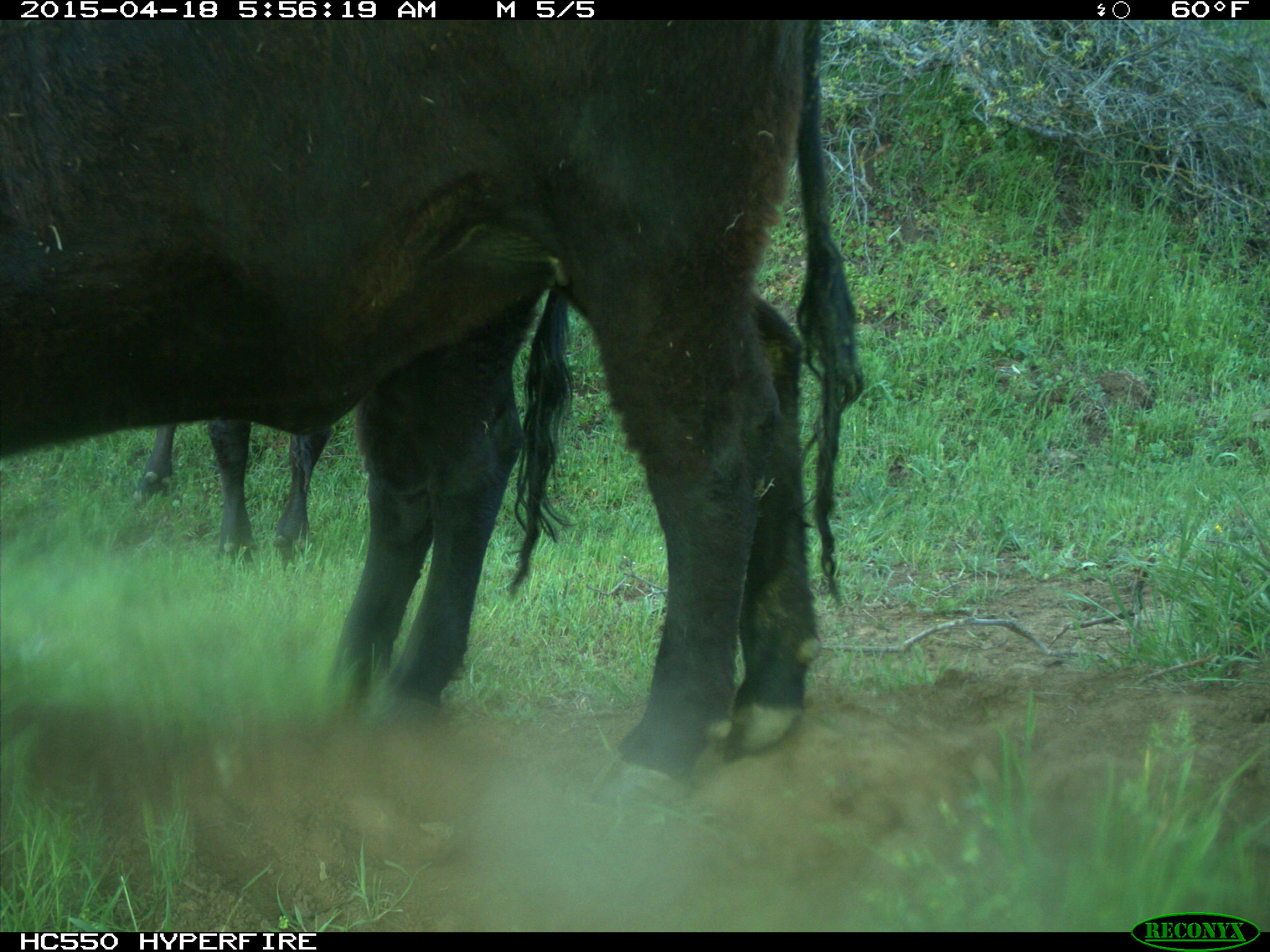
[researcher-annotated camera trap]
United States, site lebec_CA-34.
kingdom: Animalia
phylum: Chordata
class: Mammalia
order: Artiodactyla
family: Bovidae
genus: Bos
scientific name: Bos taurus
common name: domestic cow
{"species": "Bos taurus (domestic cow)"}